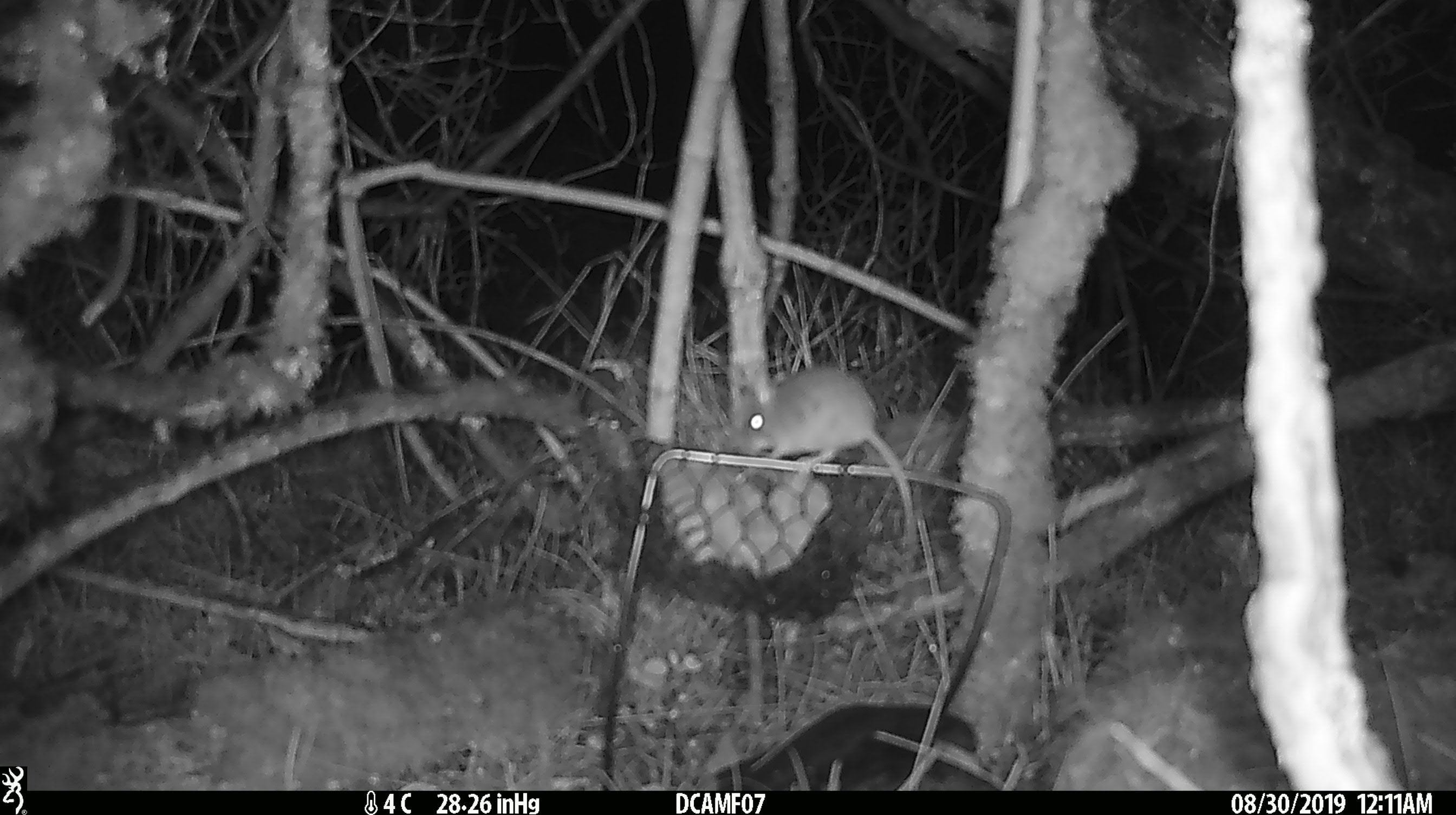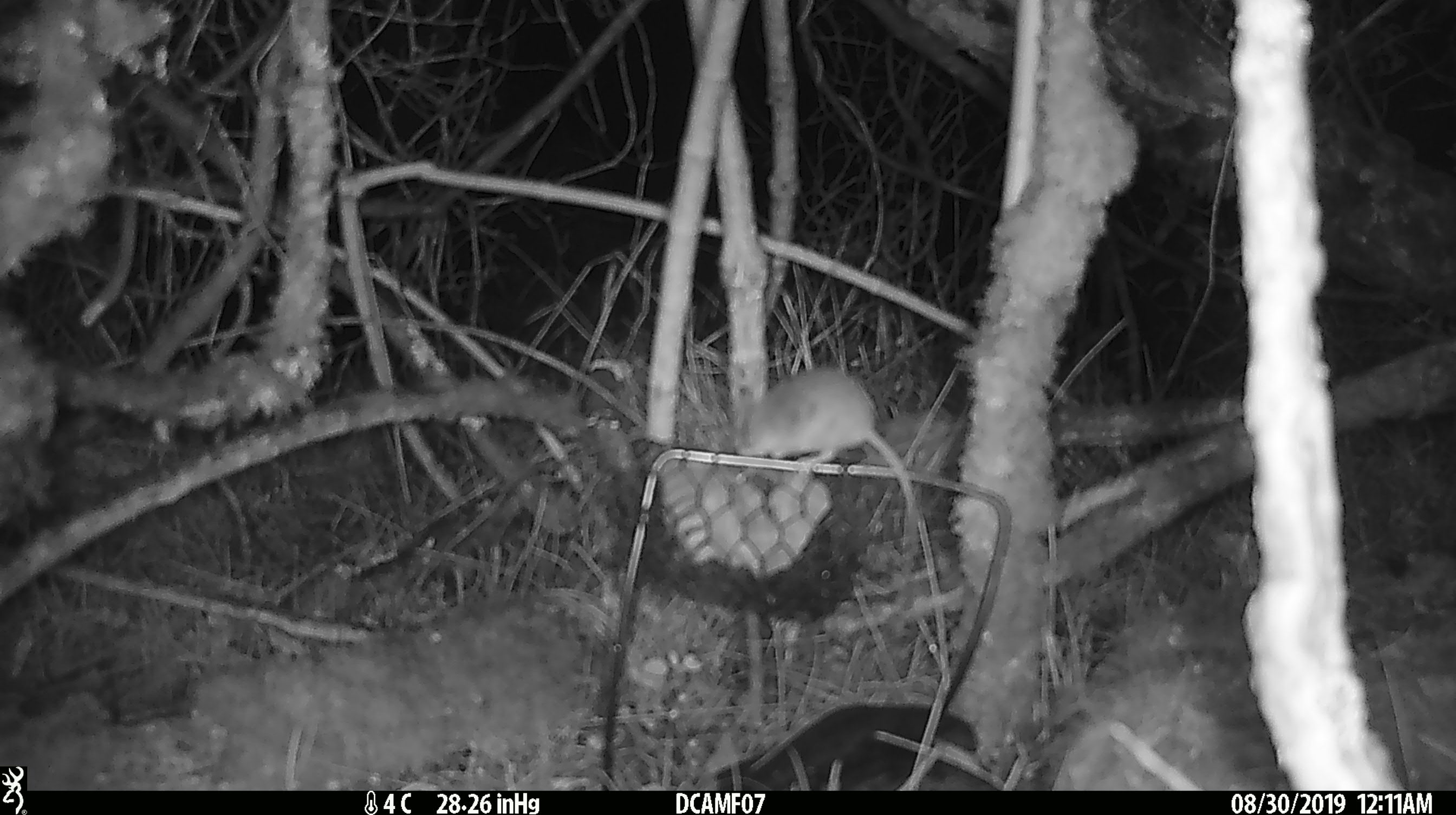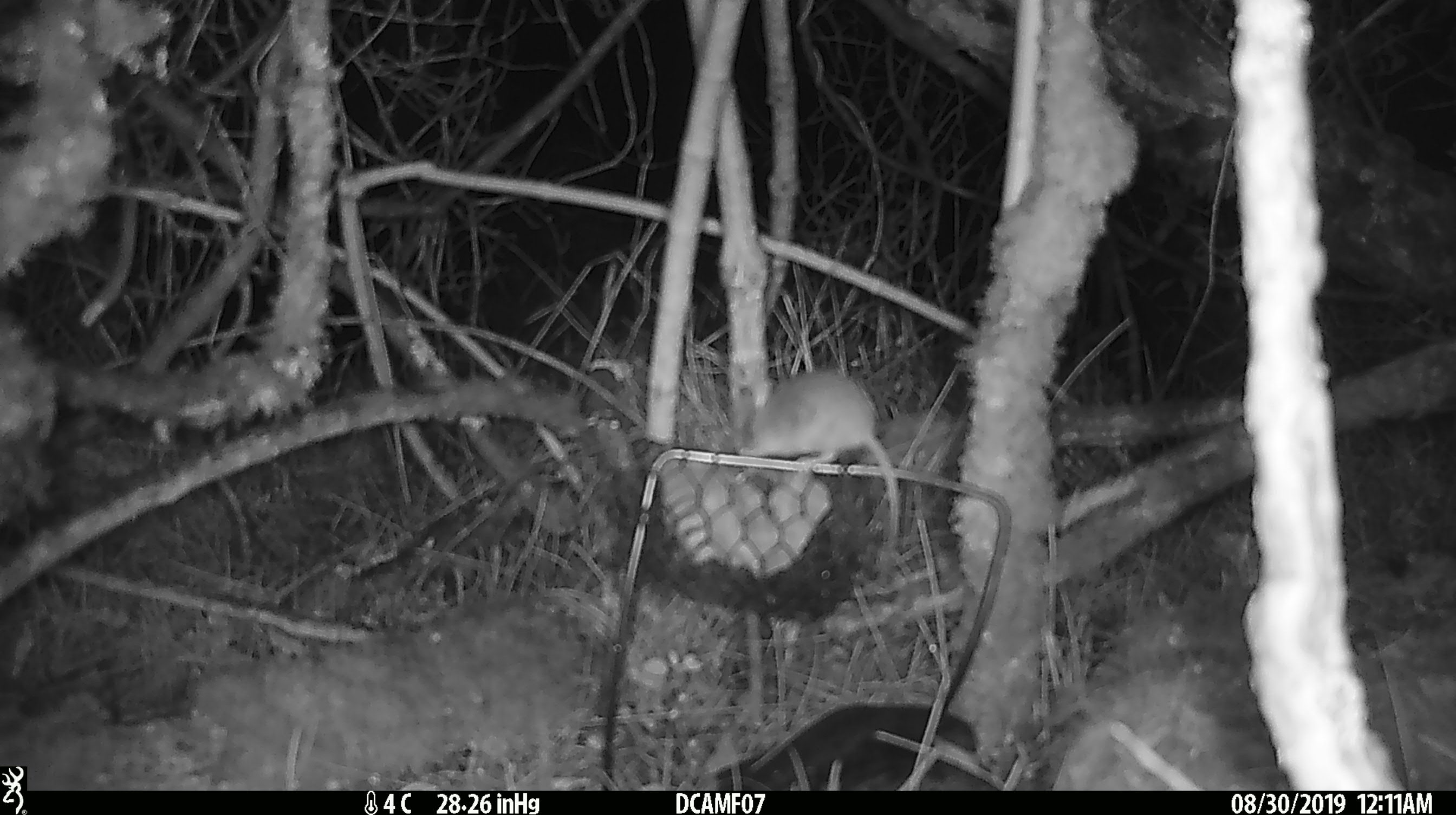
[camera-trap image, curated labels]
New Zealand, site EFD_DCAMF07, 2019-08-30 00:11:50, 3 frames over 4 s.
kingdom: Animalia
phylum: Chordata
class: Mammalia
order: Rodentia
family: Muridae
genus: Mus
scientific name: Mus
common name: mouse